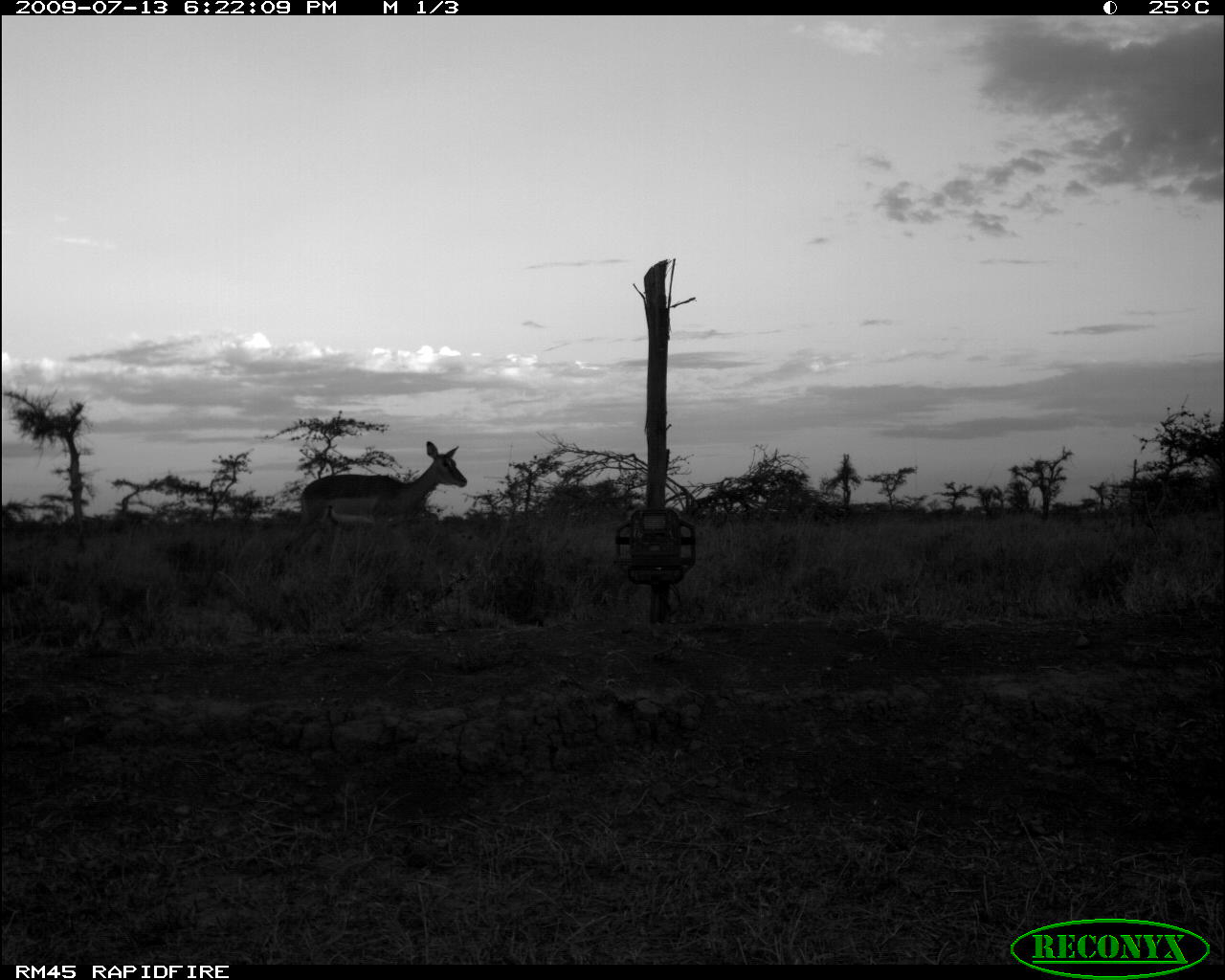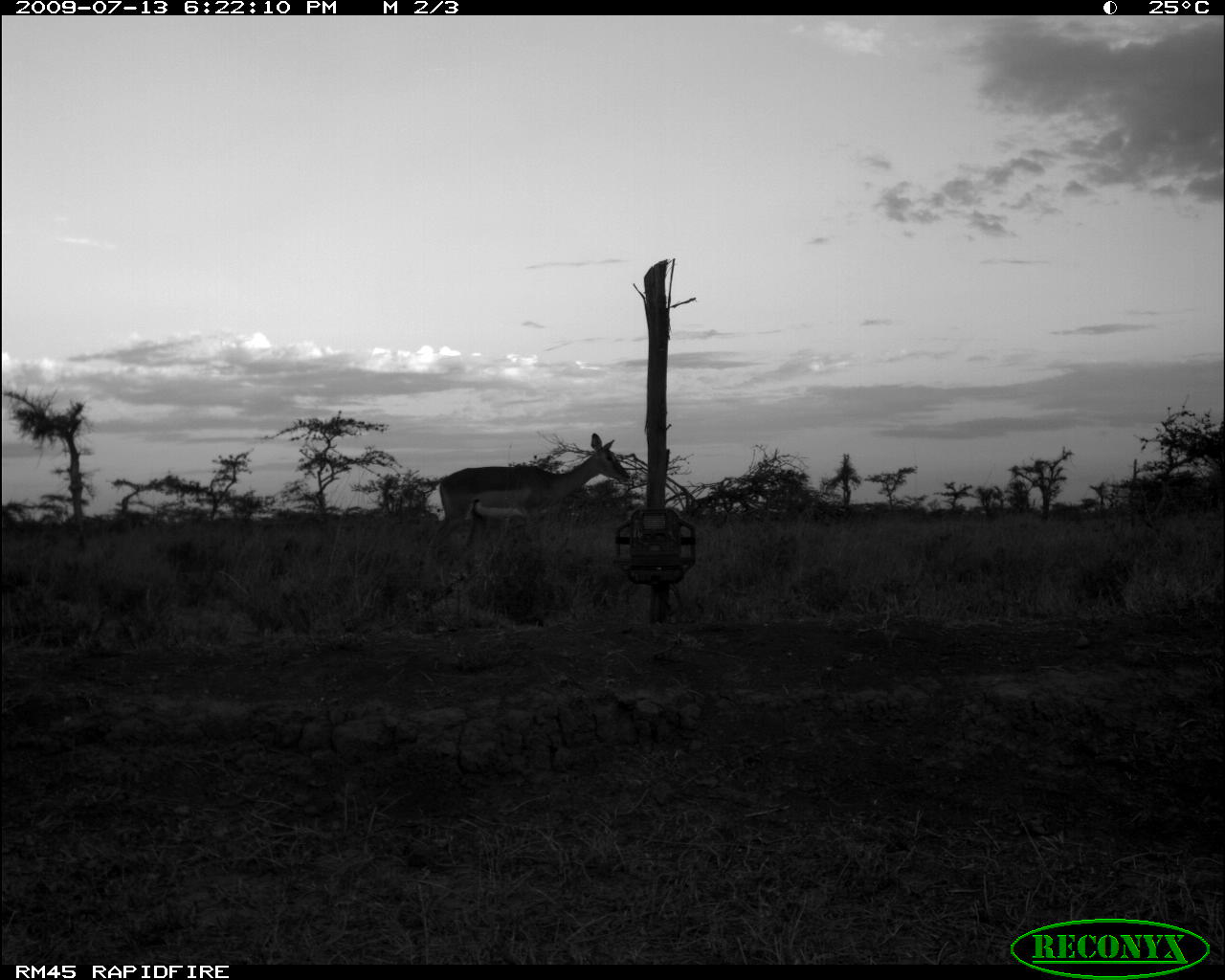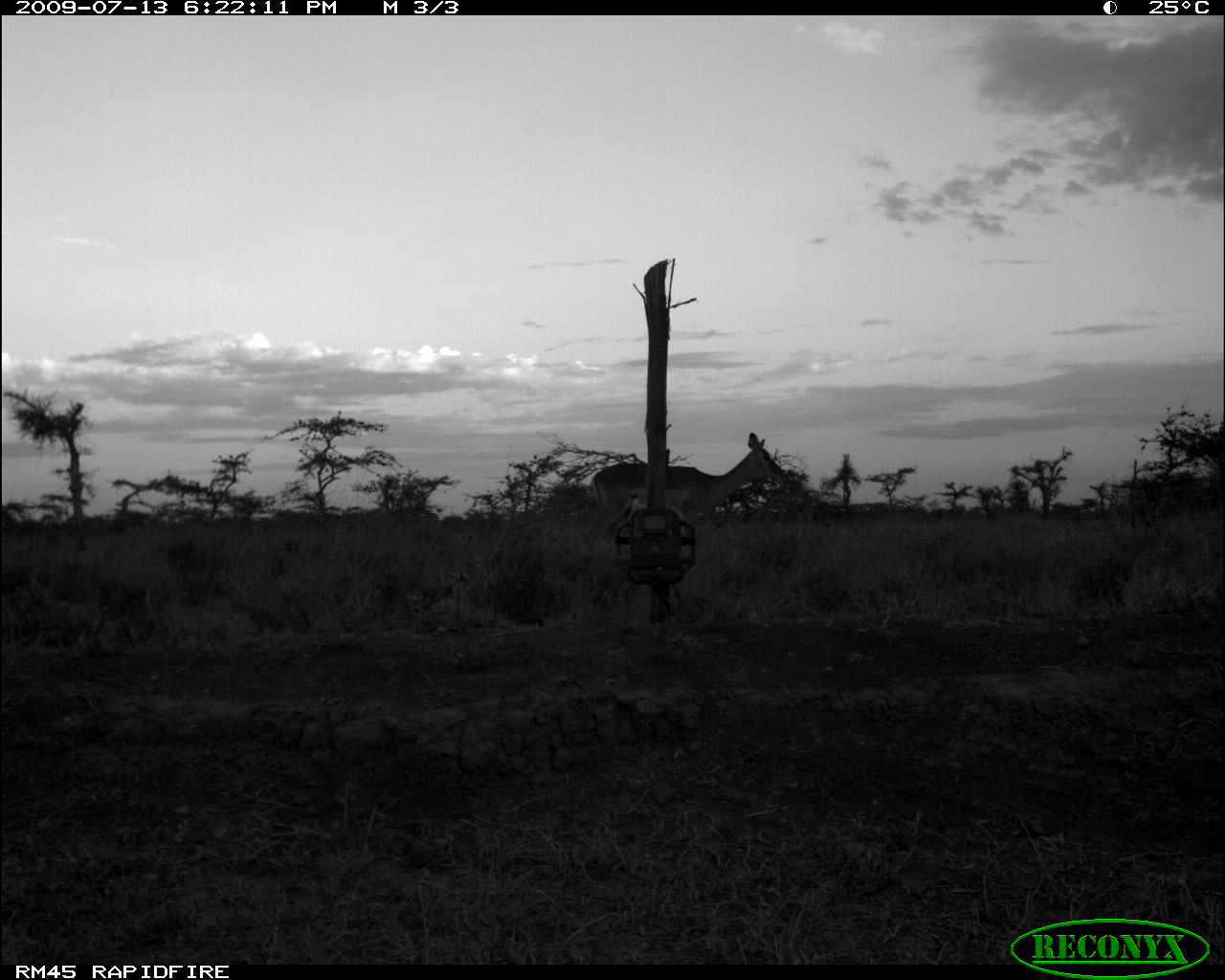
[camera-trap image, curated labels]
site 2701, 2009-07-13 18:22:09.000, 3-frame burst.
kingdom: Animalia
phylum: Chordata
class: Mammalia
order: Artiodactyla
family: Bovidae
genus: Aepyceros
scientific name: Aepyceros melampus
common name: impala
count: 1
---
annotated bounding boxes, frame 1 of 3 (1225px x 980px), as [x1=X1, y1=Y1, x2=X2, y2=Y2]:
aepyceros melampus: [x1=284, y1=440, x2=468, y2=548]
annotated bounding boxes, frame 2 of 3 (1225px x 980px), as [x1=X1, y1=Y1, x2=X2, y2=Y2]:
aepyceros melampus: [x1=439, y1=432, x2=631, y2=529]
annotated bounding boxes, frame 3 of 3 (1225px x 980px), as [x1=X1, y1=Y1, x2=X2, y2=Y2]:
aepyceros melampus: [x1=591, y1=432, x2=783, y2=557]